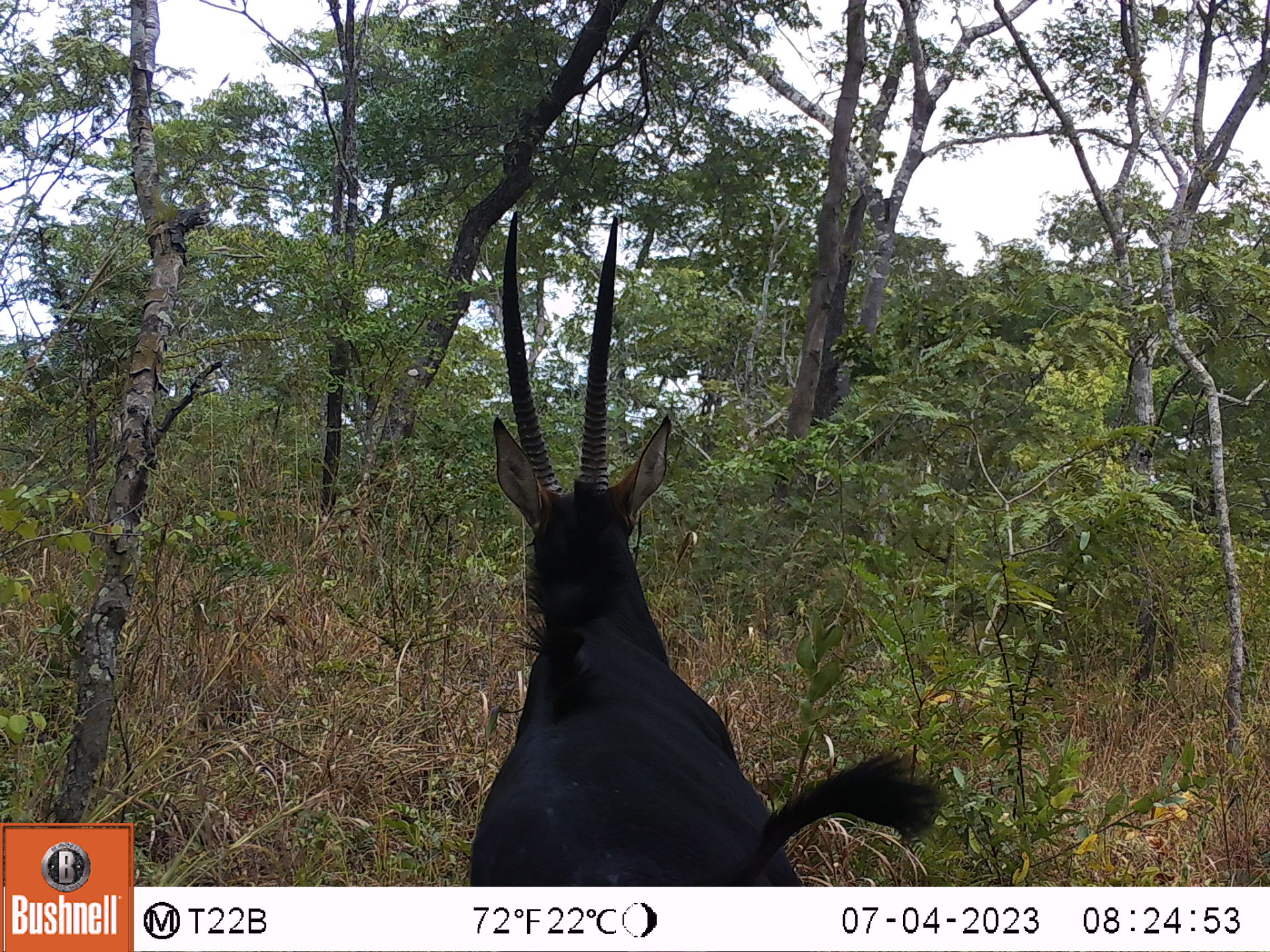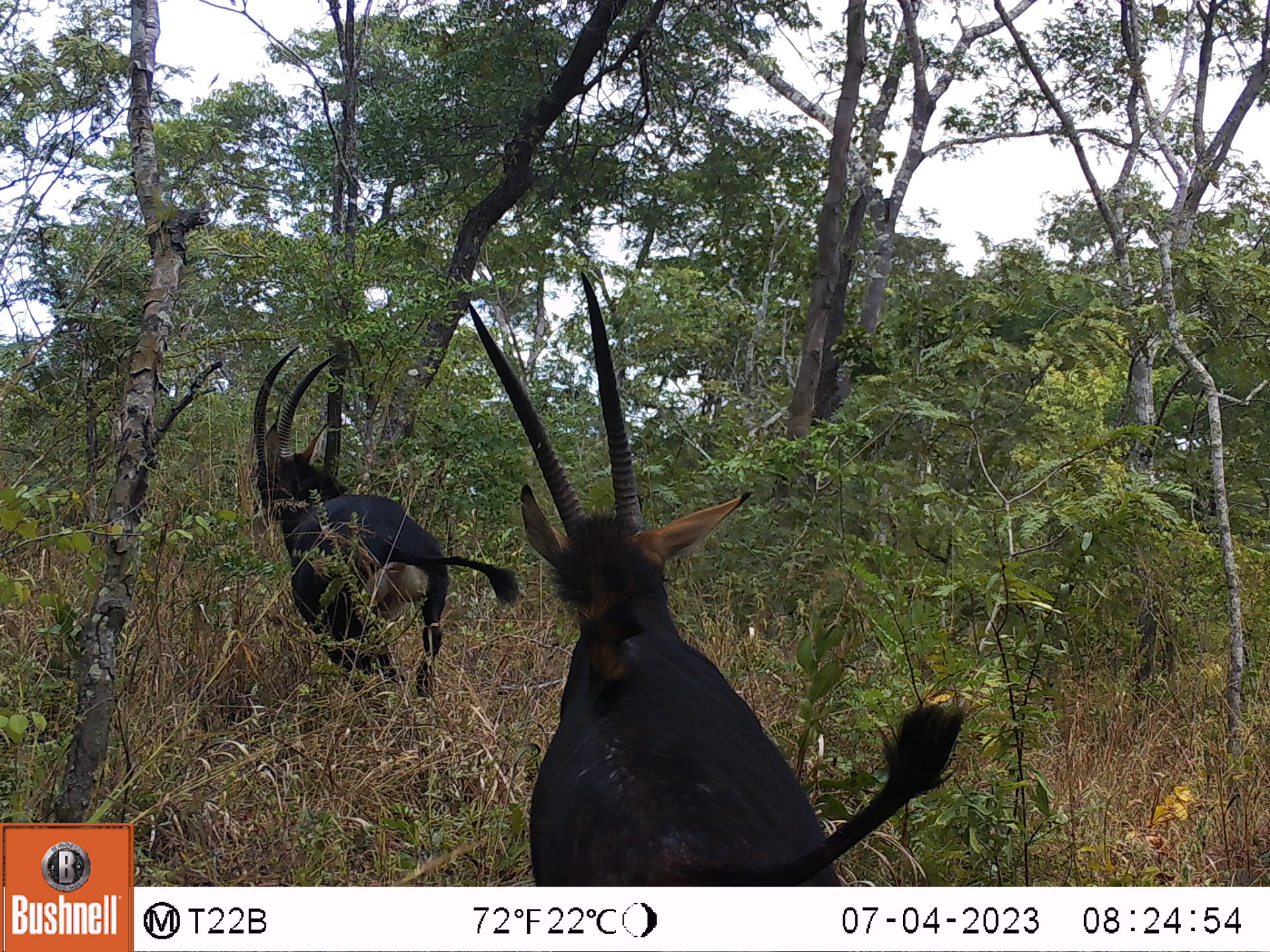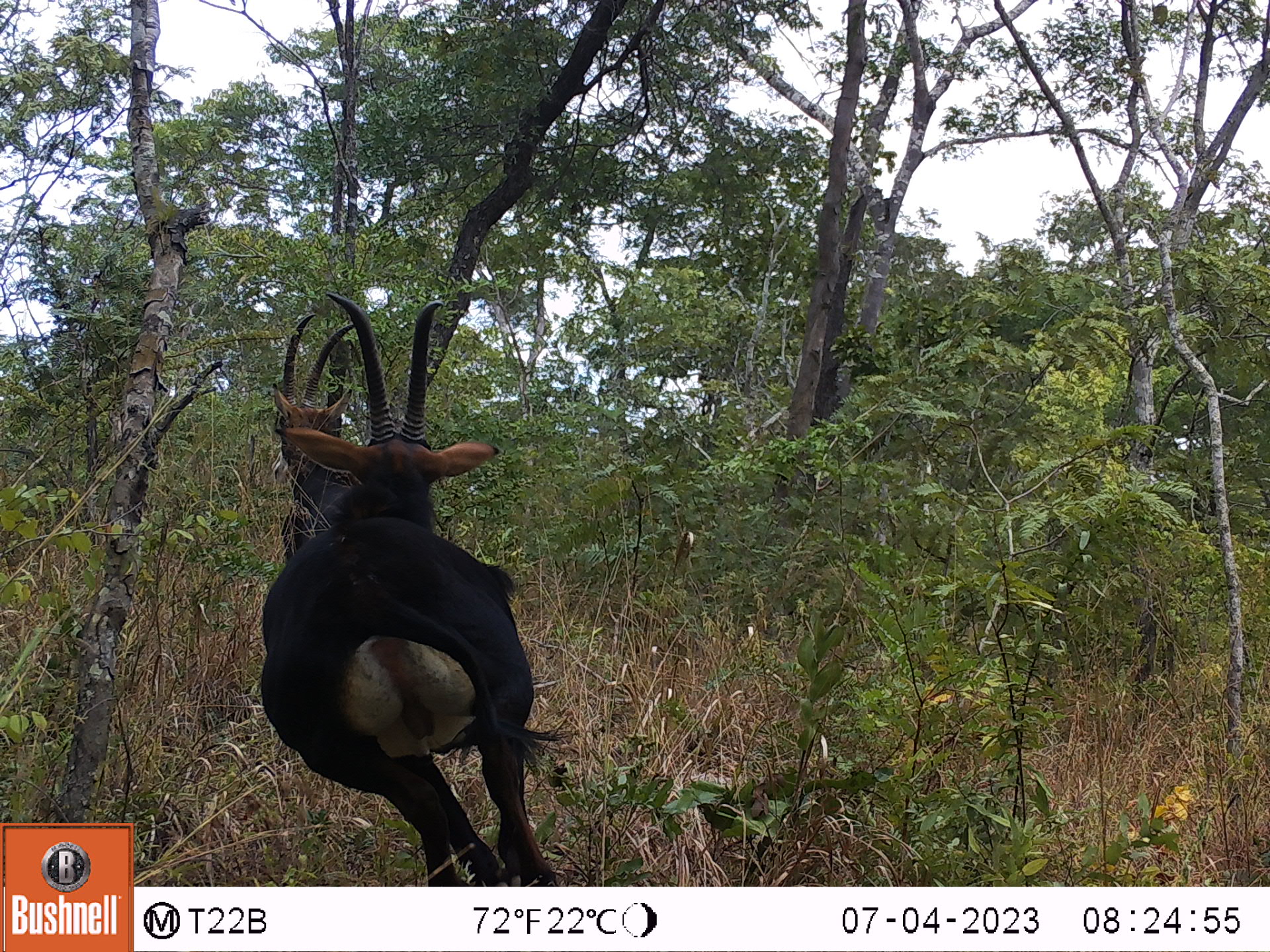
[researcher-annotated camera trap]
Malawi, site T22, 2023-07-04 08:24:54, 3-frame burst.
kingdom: Animalia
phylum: Chordata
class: Mammalia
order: Artiodactyla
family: Bovidae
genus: Hippotragus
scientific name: Hippotragus niger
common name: sable antelope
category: sable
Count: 1.